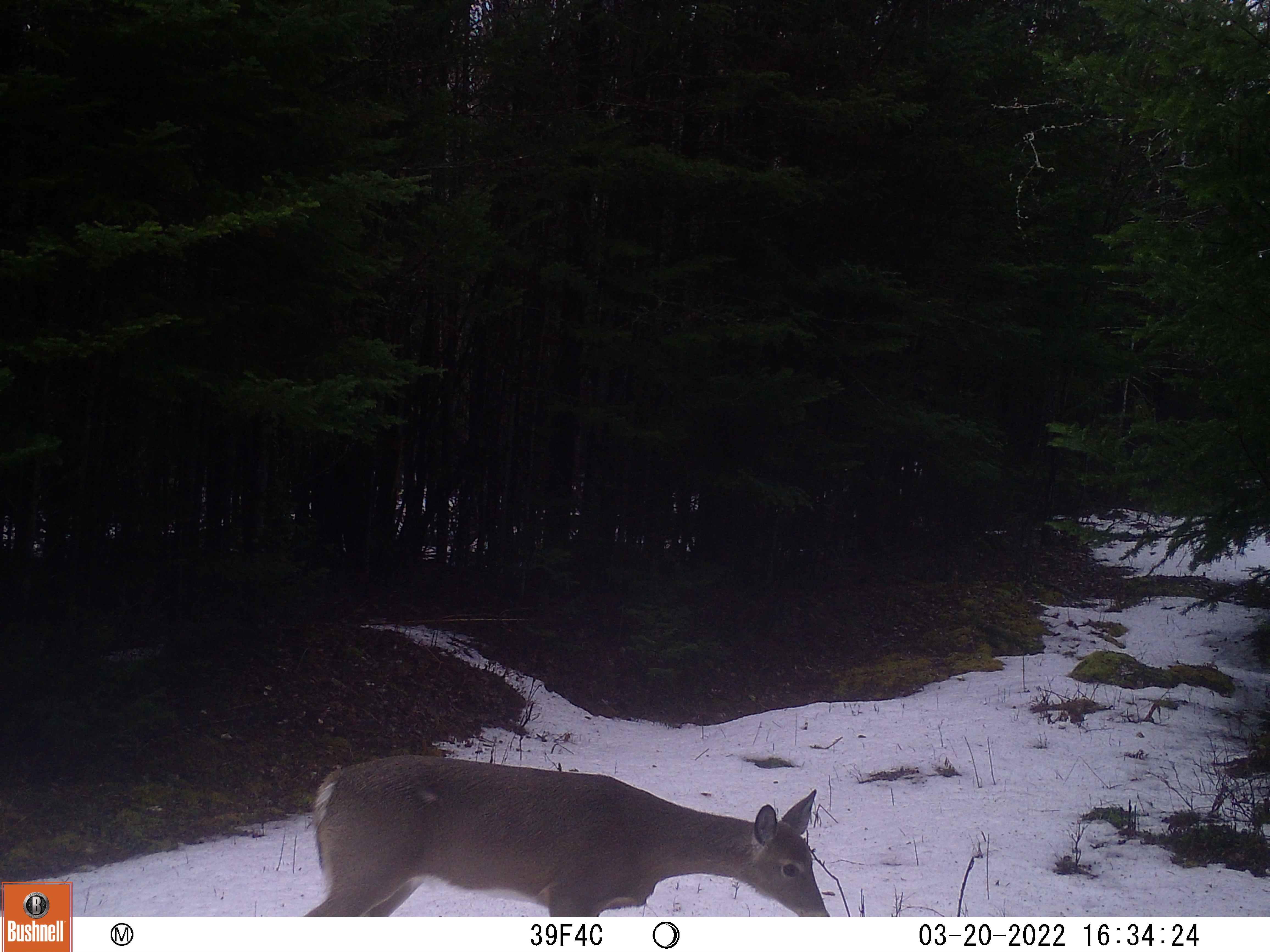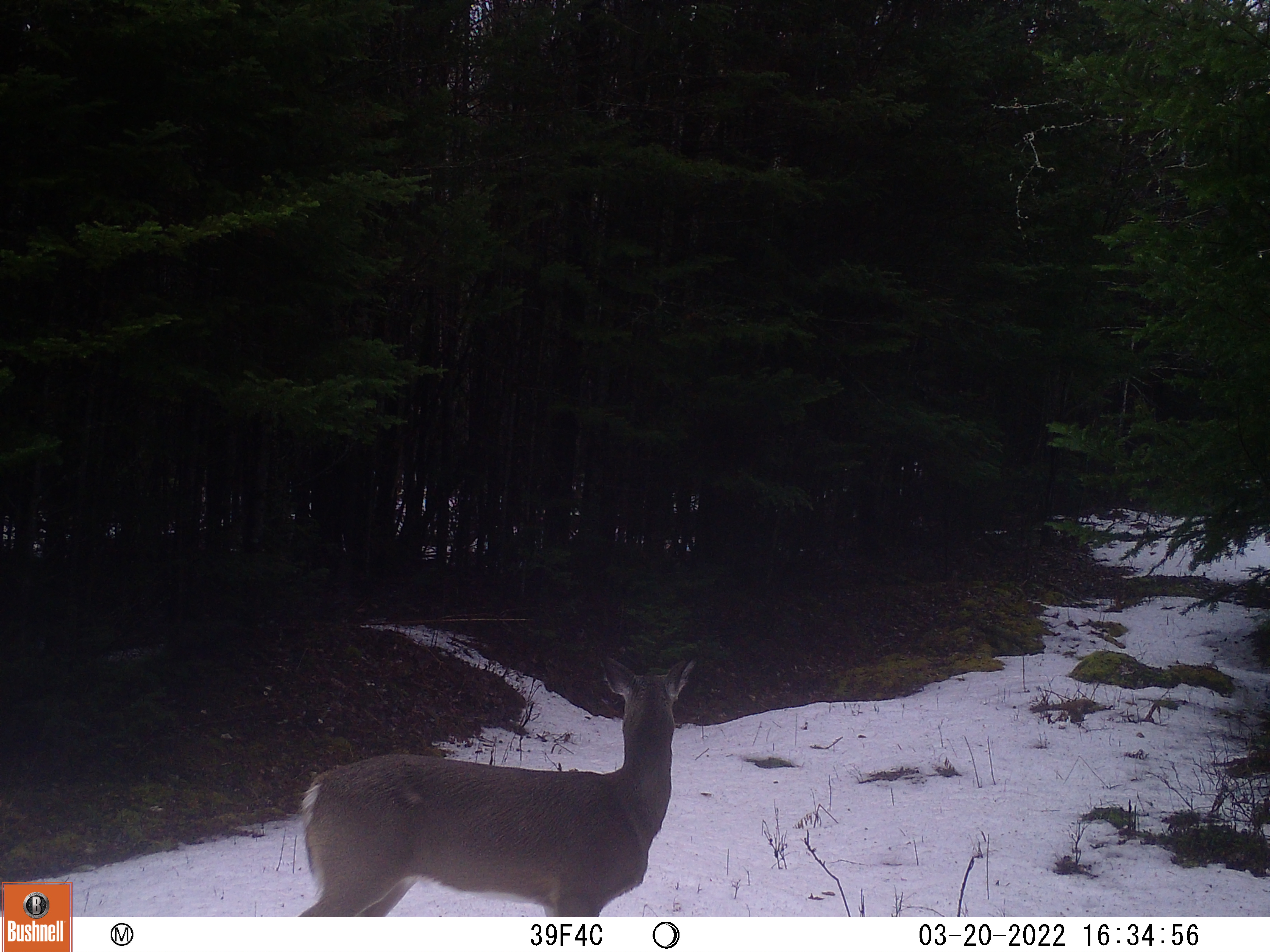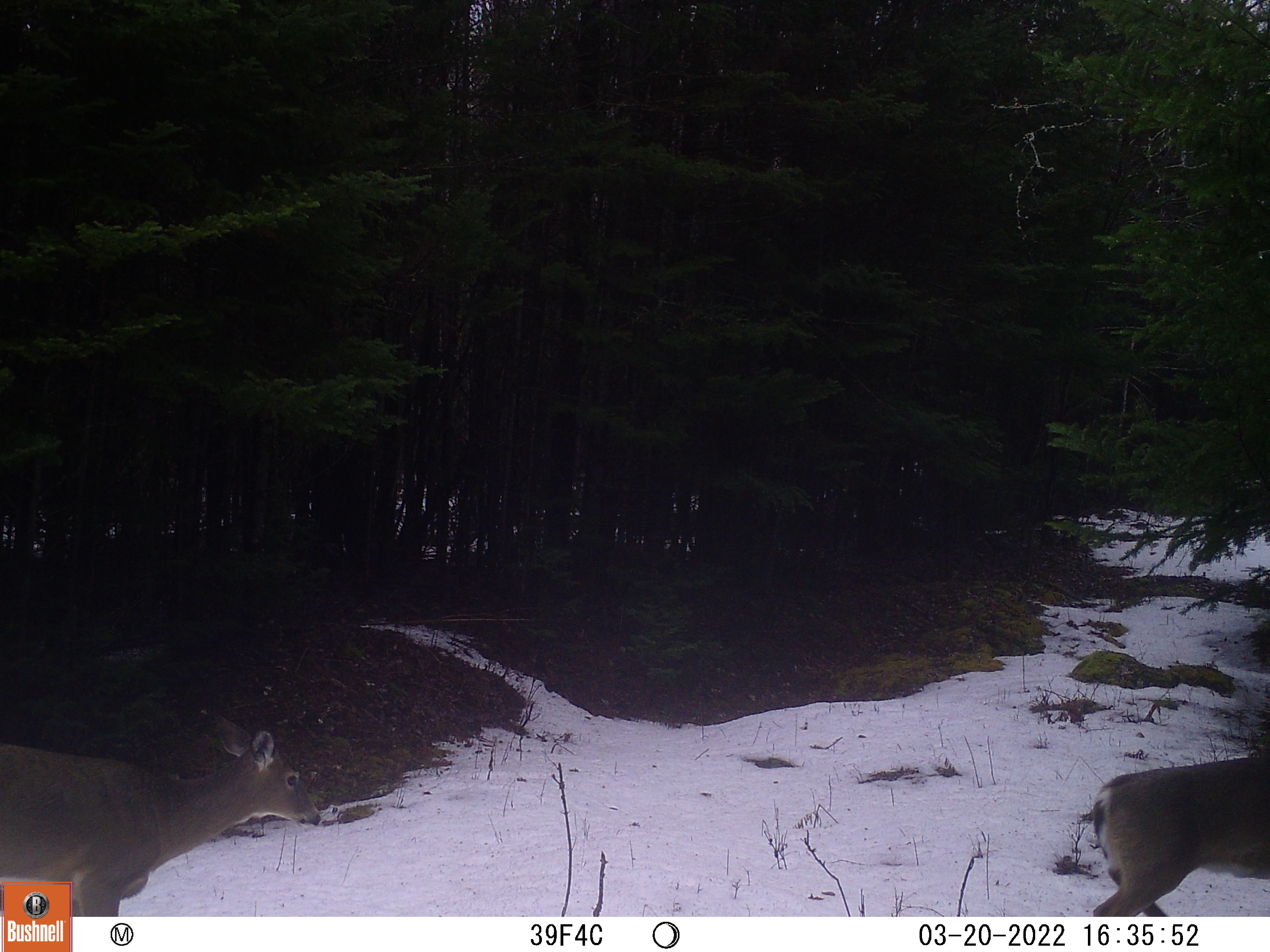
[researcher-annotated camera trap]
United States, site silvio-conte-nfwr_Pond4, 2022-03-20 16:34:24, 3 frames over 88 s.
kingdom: Animalia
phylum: Chordata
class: Mammalia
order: Artiodactyla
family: Cervidae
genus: Odocoileus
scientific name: Odocoileus virginianus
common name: white-tailed deer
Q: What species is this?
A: White-tailed deer (Odocoileus virginianus).